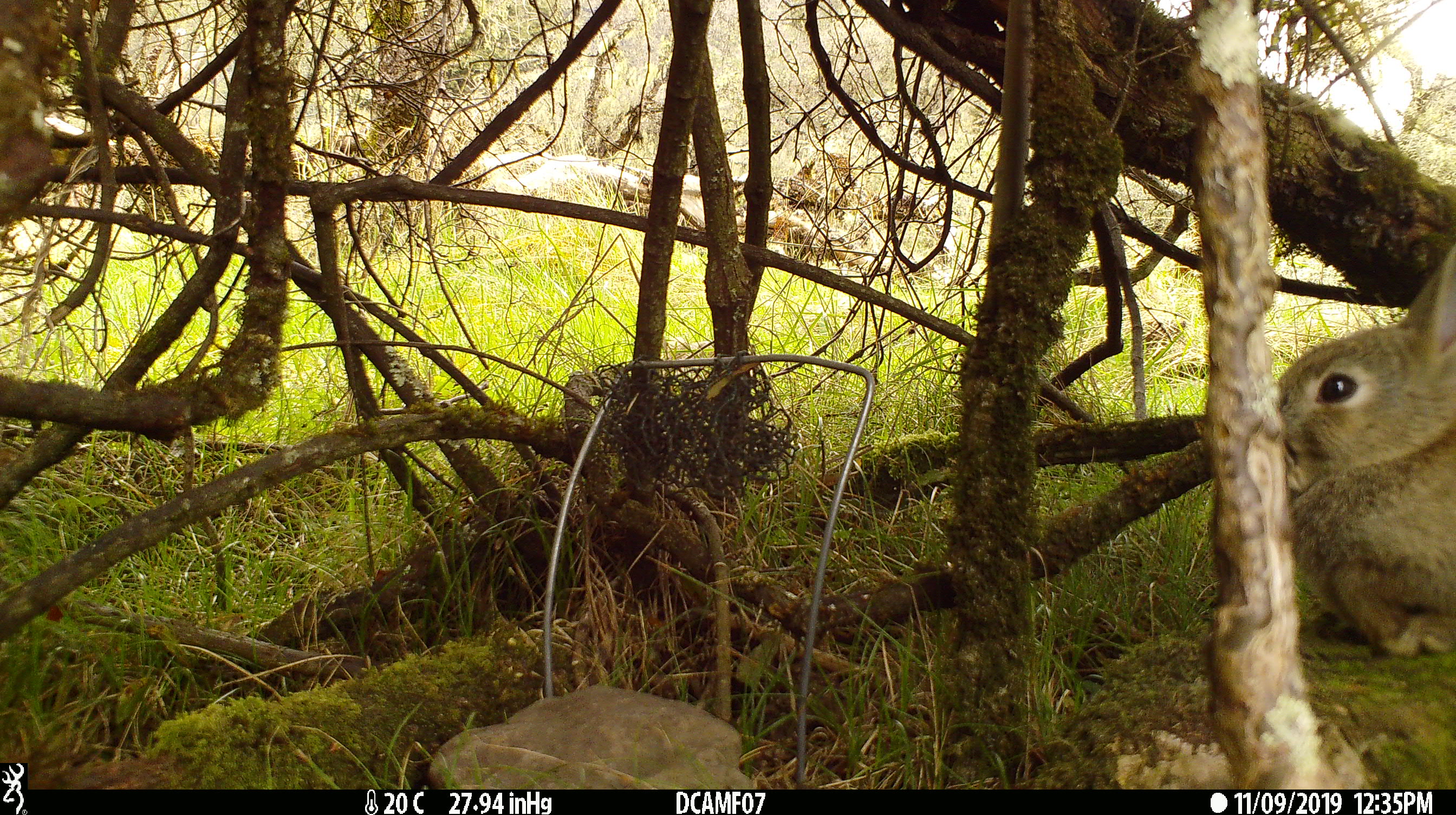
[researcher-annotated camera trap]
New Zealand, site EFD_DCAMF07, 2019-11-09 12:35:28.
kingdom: Animalia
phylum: Chordata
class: Mammalia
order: Lagomorpha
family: Leporidae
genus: Oryctolagus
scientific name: Oryctolagus cuniculus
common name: european rabbit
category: rabbit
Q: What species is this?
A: Rabbit (european rabbit) (Oryctolagus cuniculus).